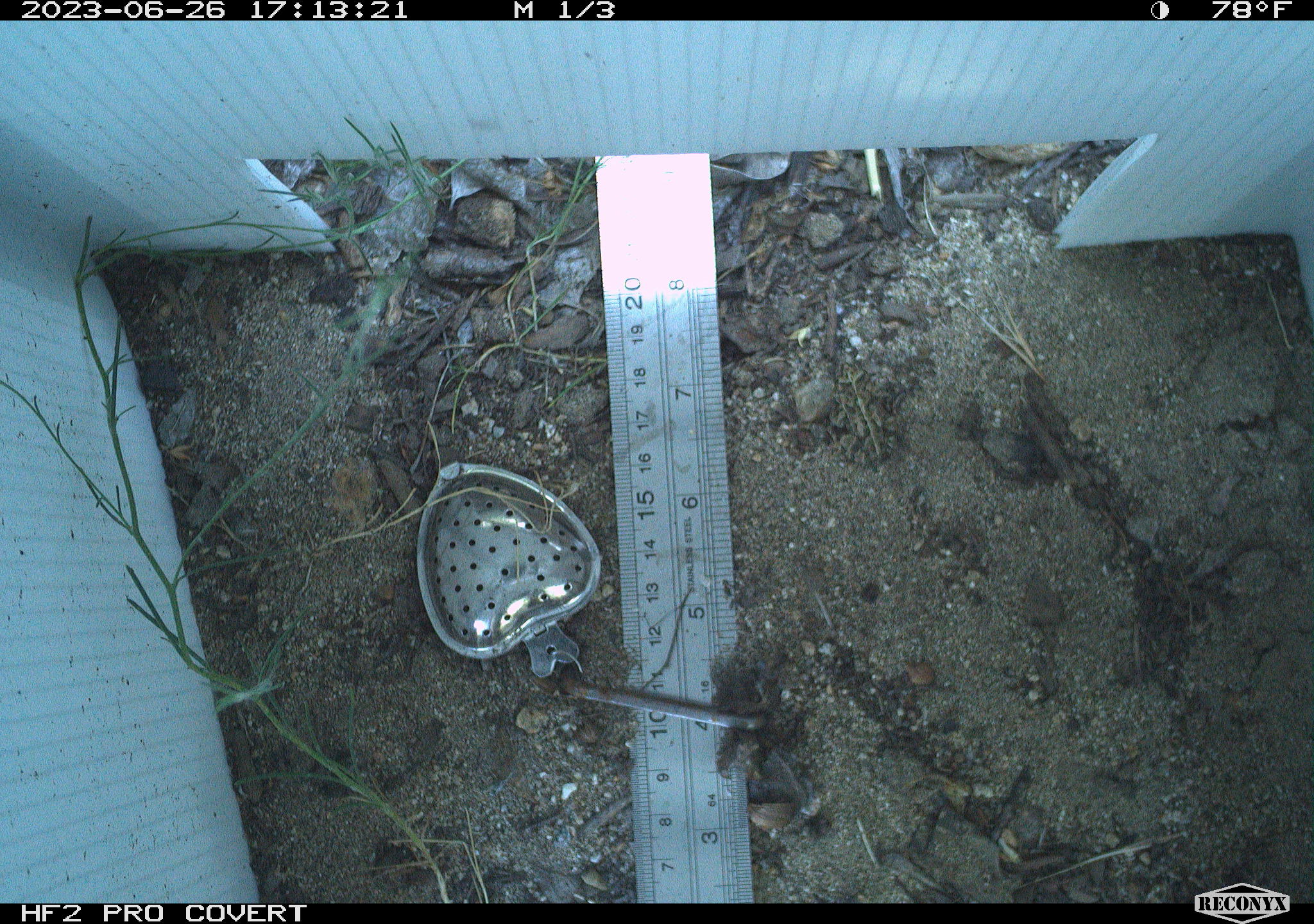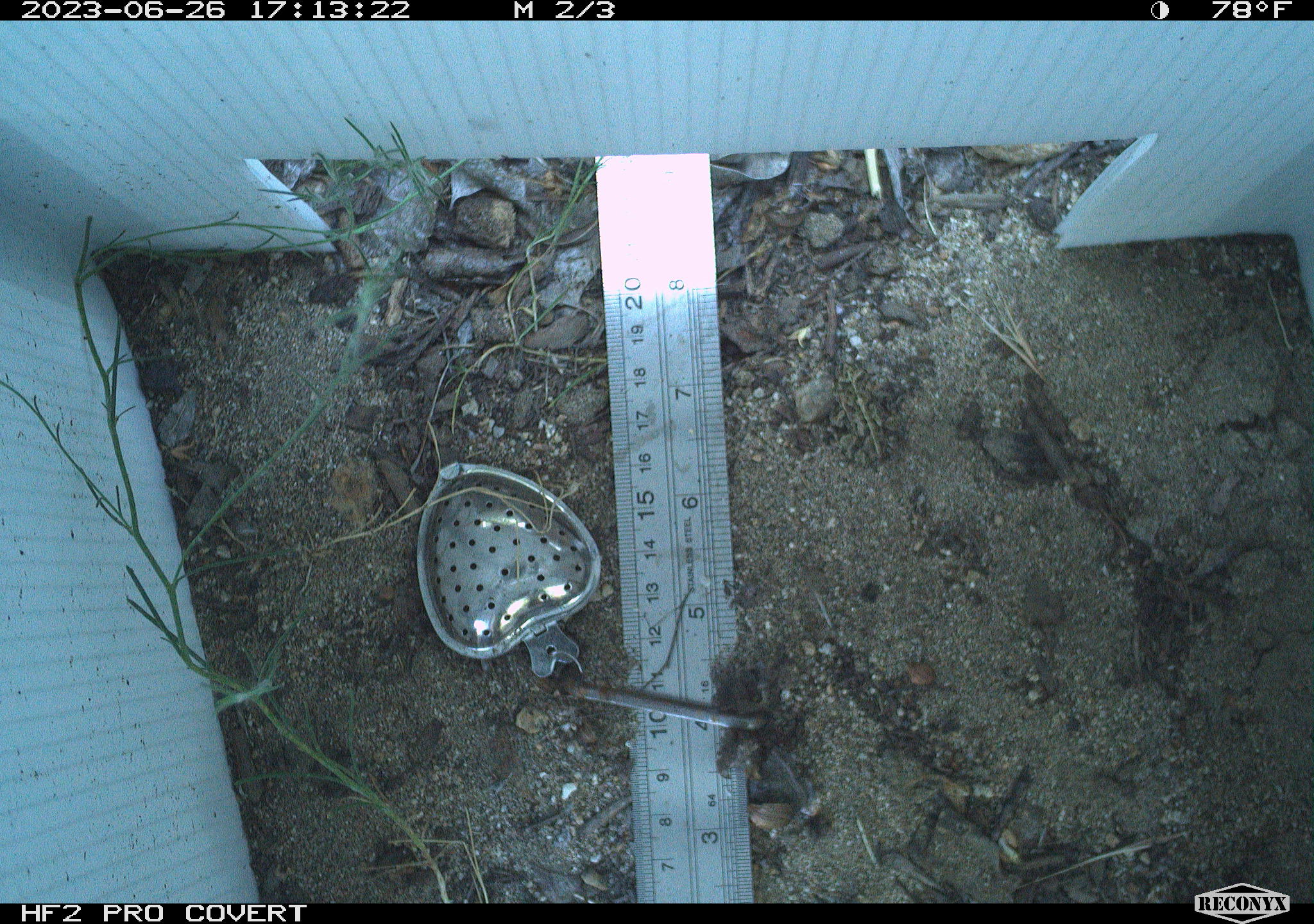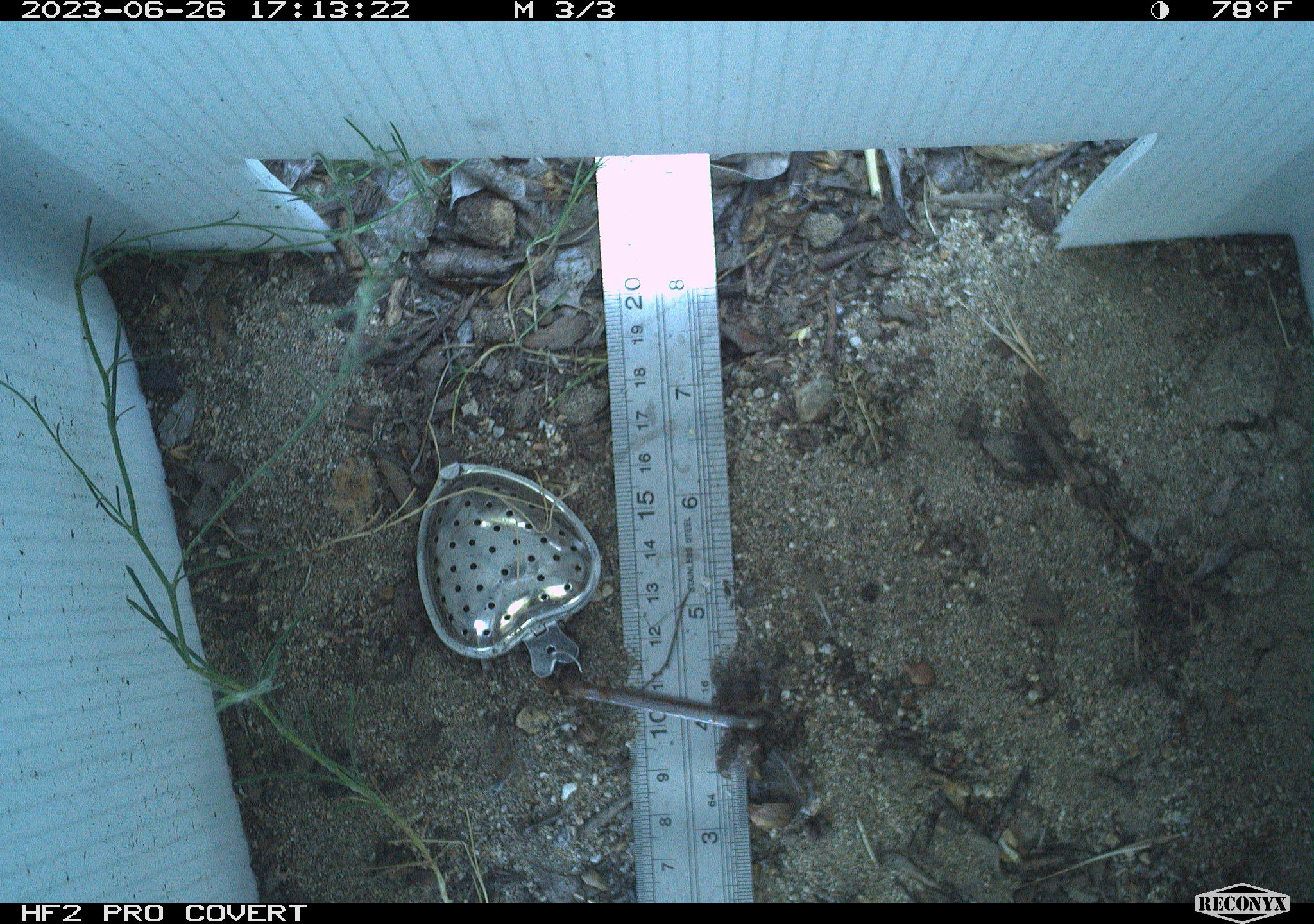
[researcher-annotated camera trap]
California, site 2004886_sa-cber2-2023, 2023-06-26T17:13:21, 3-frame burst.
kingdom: Animalia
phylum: Chordata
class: Amphibia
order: Anura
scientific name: Anura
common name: frogs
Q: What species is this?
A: Frogs (Anura).